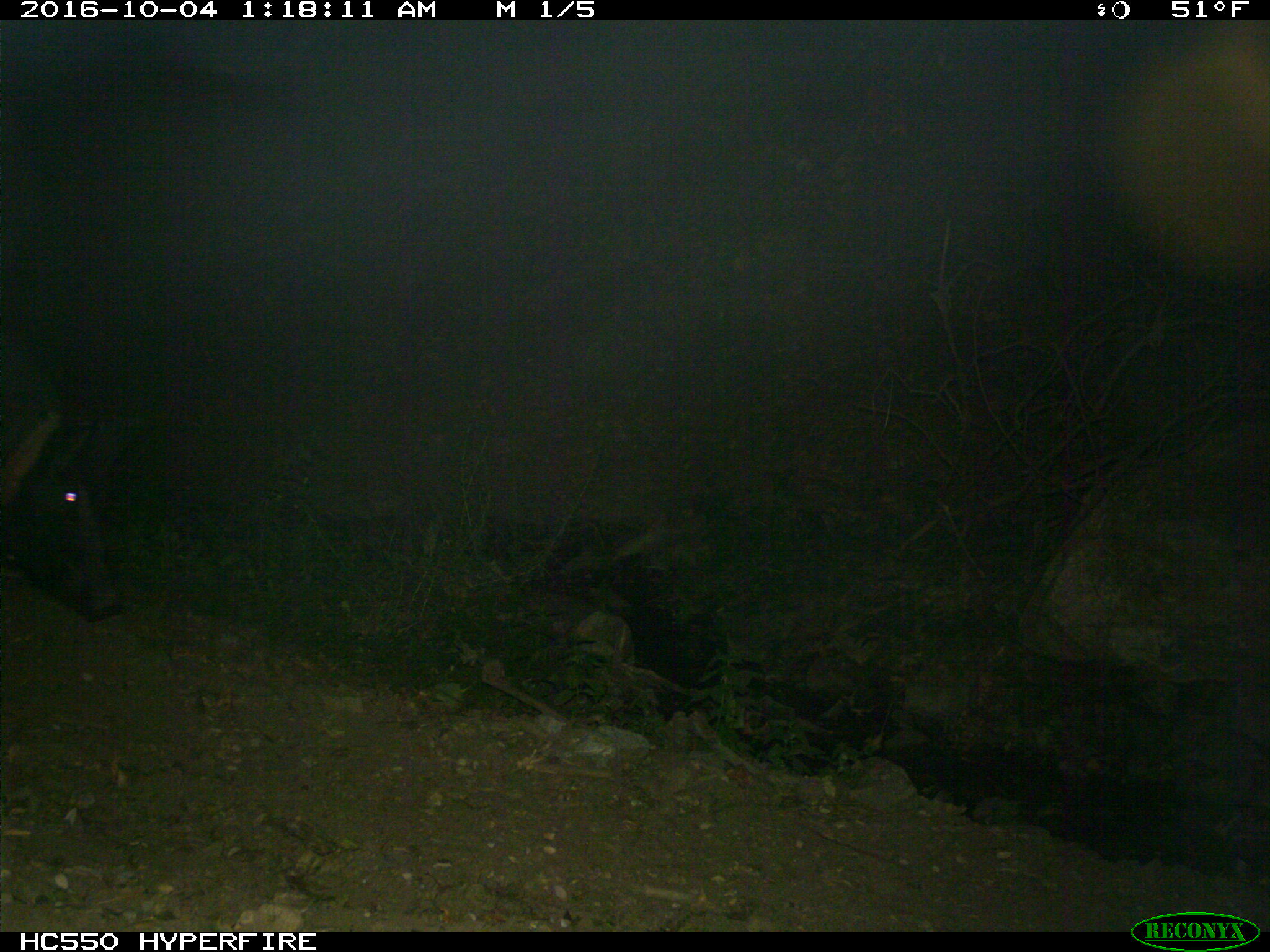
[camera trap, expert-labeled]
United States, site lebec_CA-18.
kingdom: Animalia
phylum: Chordata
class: Mammalia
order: Artiodactyla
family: Suidae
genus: Sus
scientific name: Sus scrofa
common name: wild boar